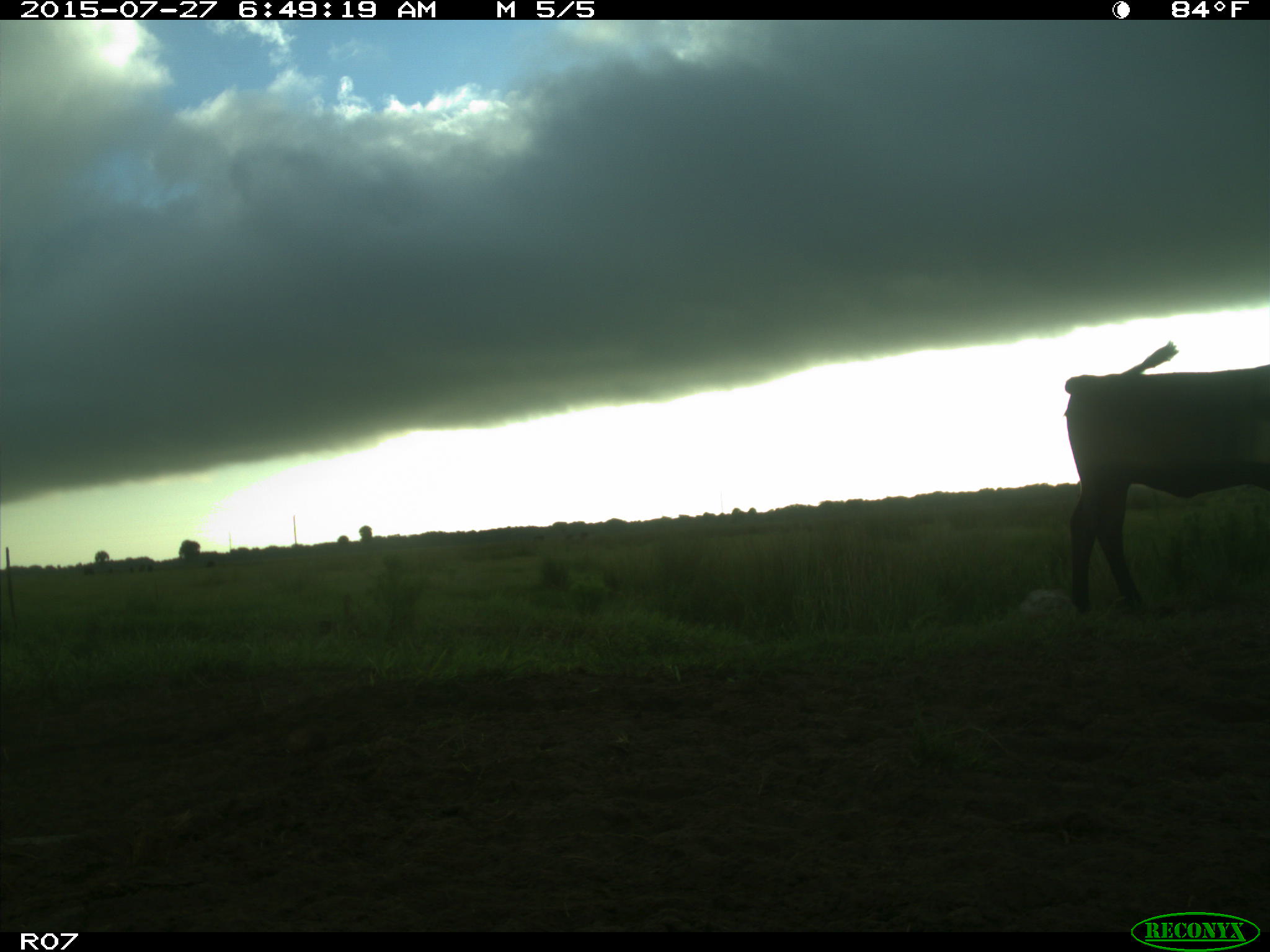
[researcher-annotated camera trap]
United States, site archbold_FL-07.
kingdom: Animalia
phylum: Chordata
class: Mammalia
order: Artiodactyla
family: Bovidae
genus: Bos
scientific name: Bos taurus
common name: domestic cow